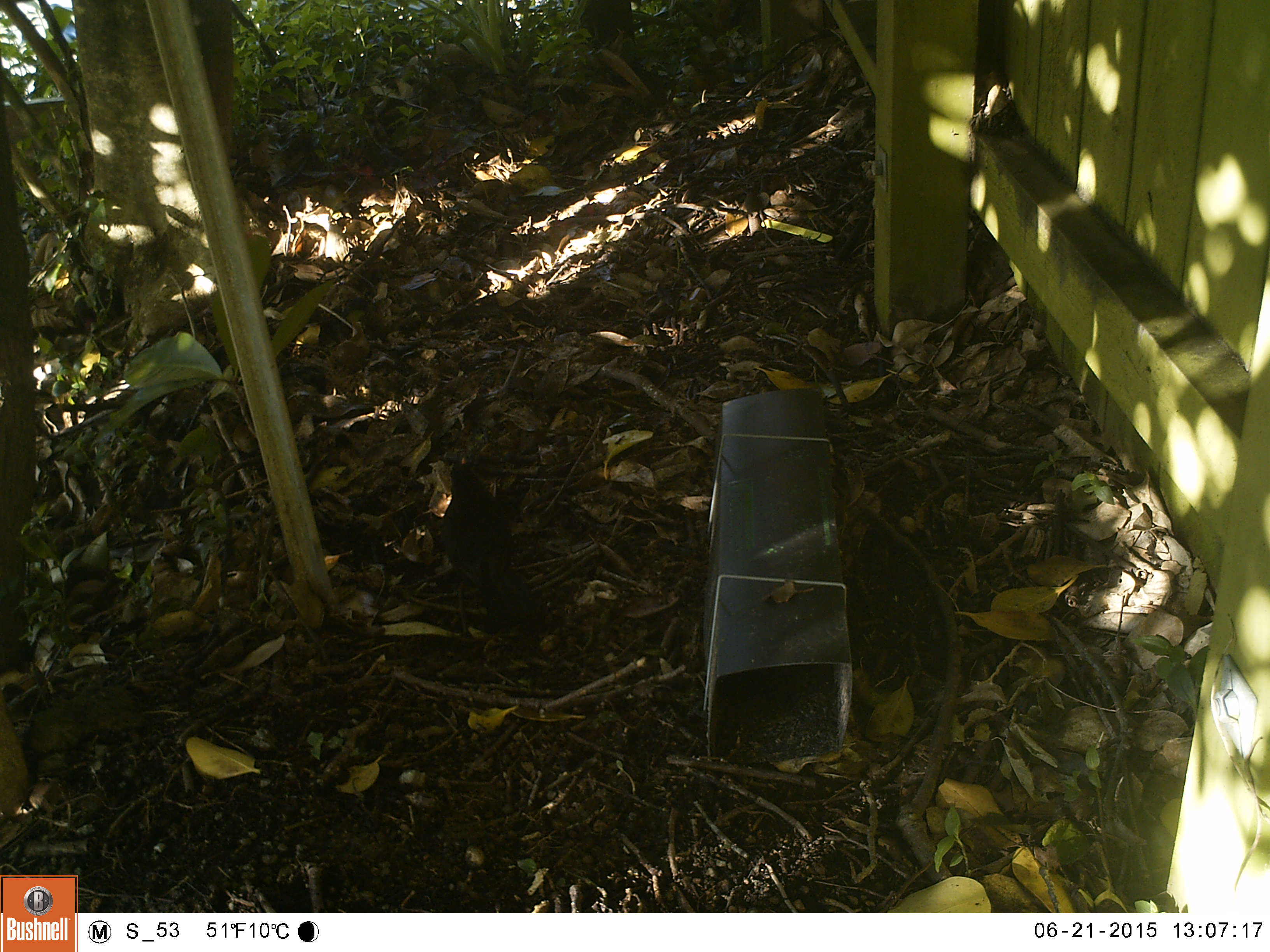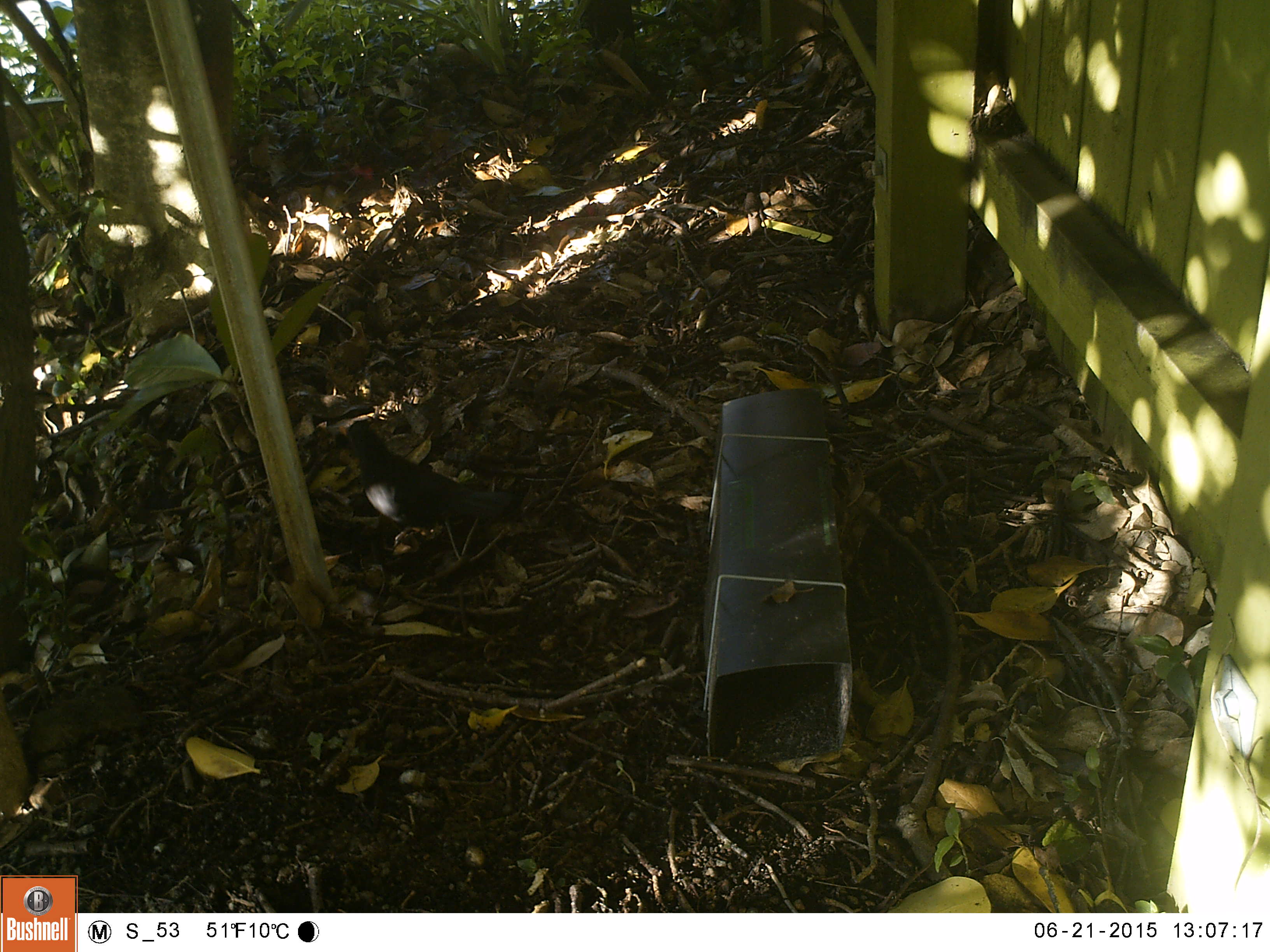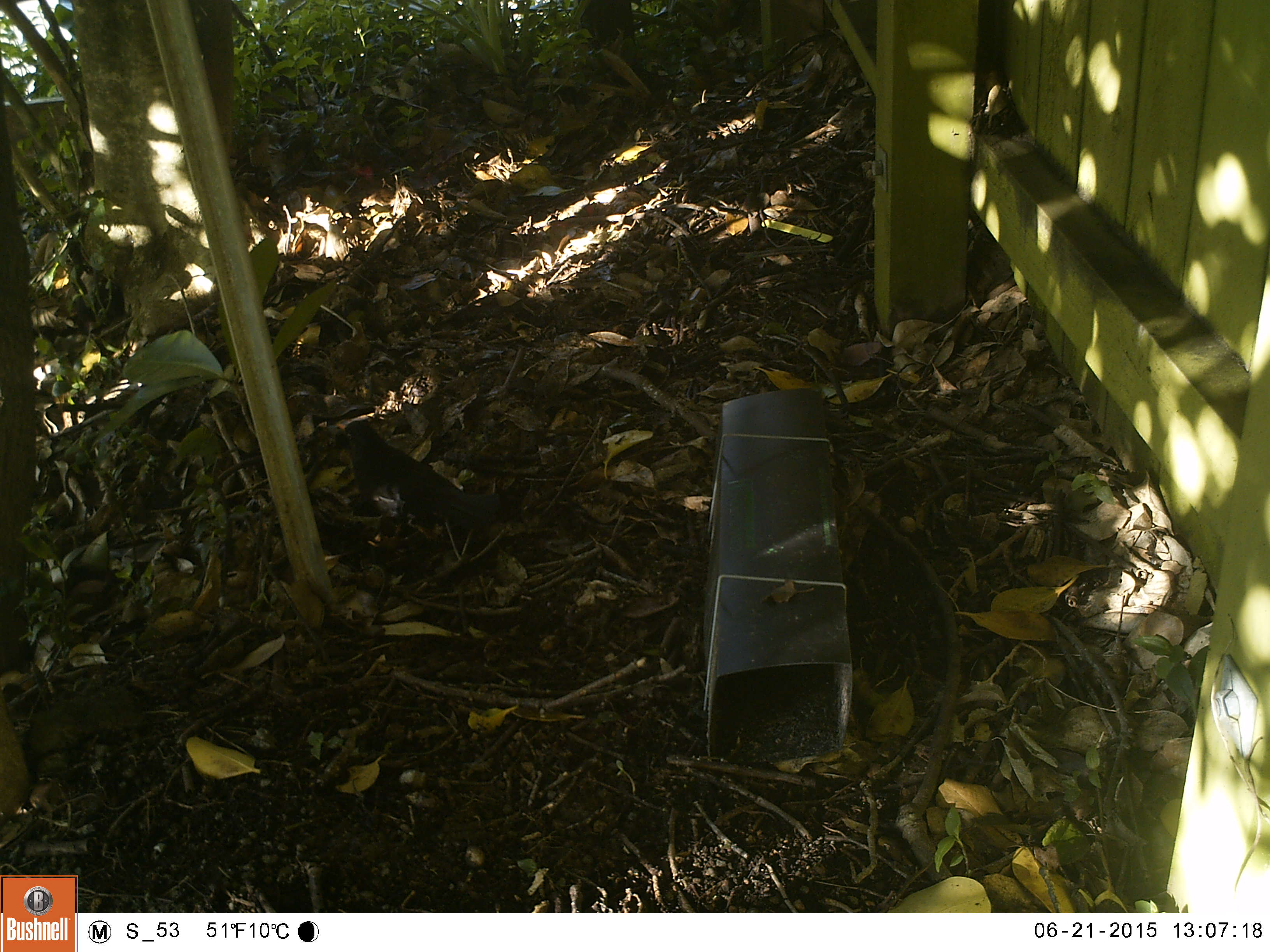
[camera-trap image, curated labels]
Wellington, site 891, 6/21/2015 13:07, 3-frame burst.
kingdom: Animalia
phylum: Chordata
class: Aves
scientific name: Aves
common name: bird